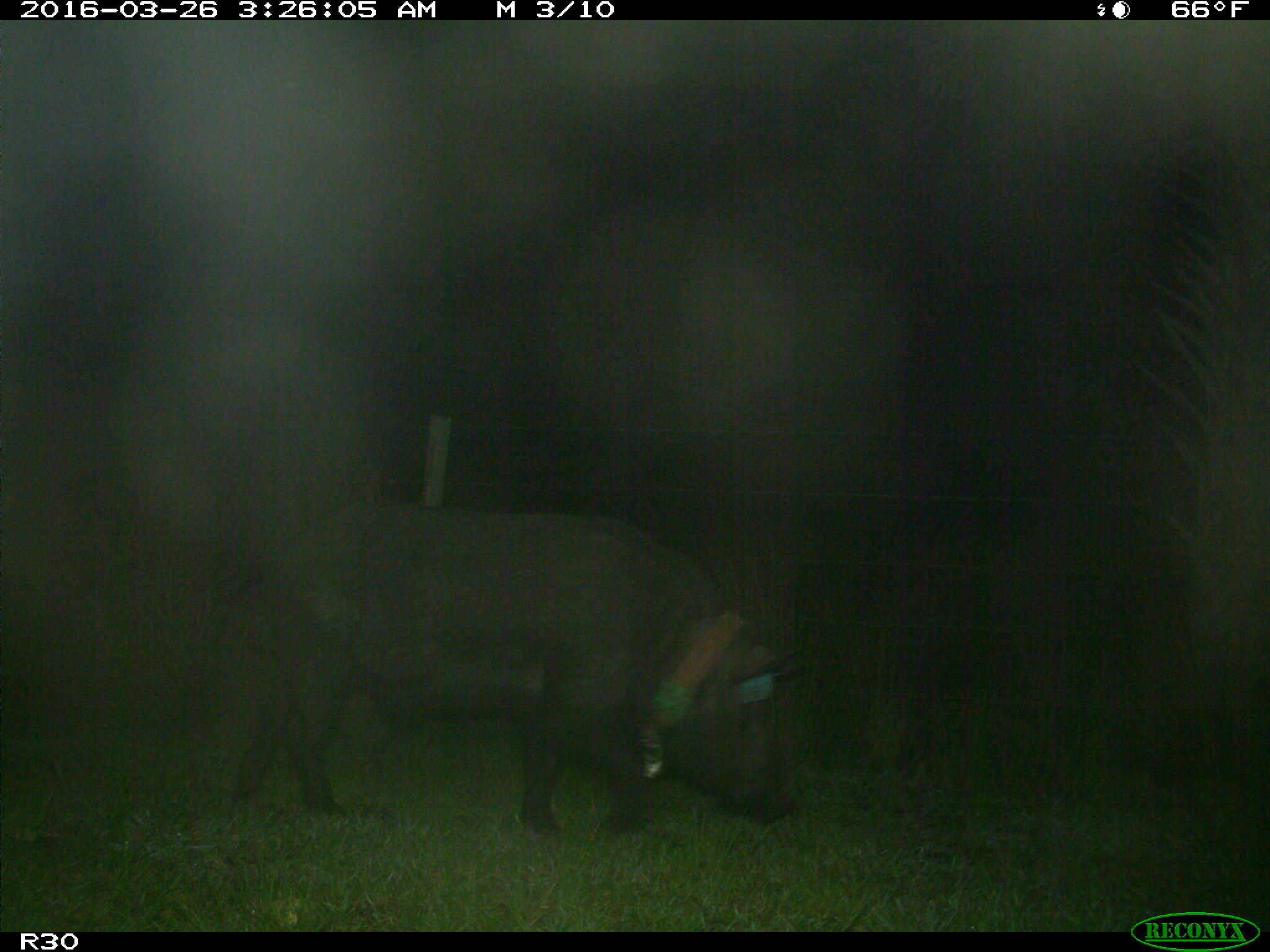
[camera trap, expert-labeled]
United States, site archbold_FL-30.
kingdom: Animalia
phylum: Chordata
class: Mammalia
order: Artiodactyla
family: Suidae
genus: Sus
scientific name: Sus scrofa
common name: wild boar